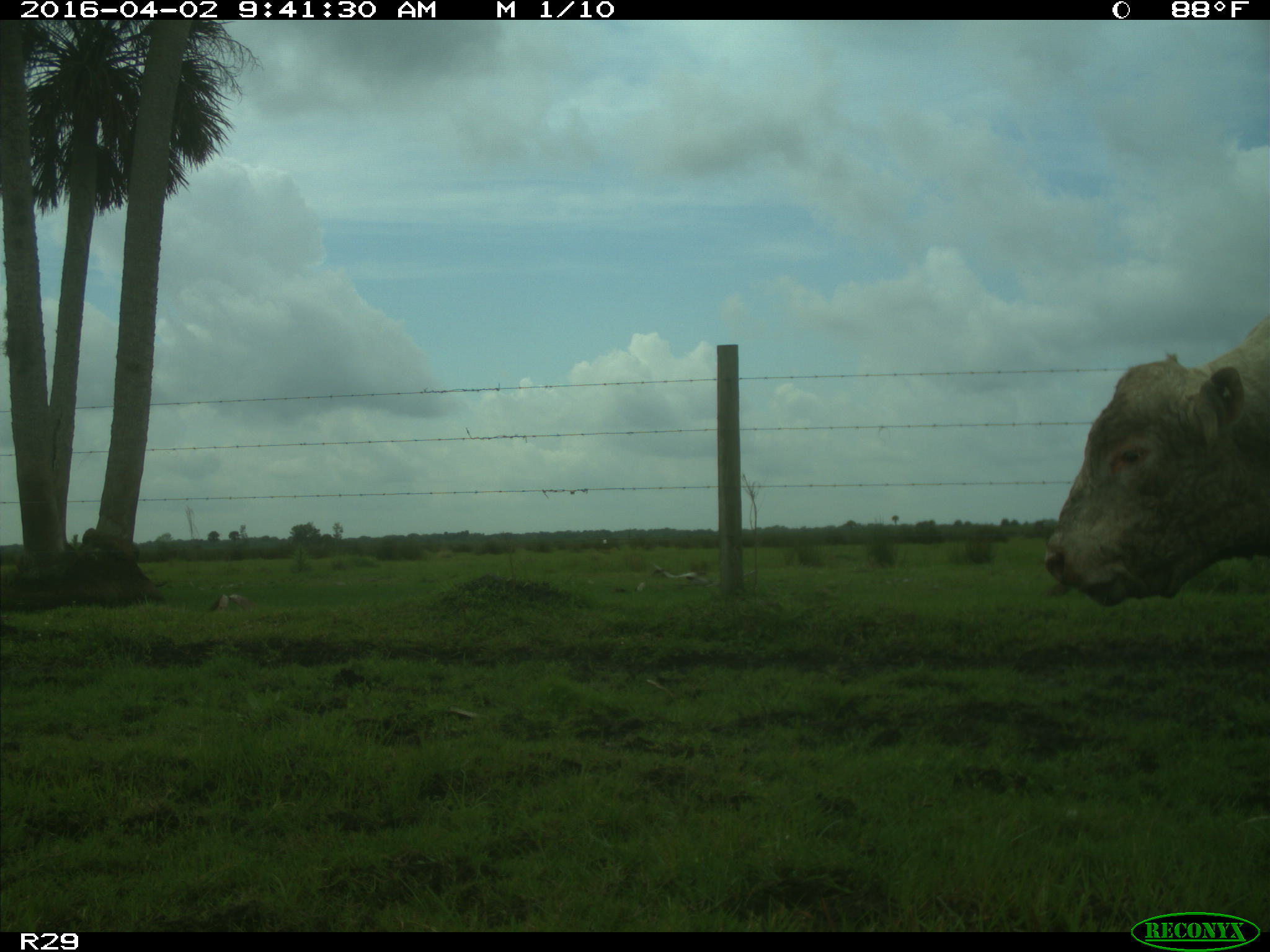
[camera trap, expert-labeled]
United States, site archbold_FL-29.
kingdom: Animalia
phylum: Chordata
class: Mammalia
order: Artiodactyla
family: Bovidae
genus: Bos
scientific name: Bos taurus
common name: domestic cow